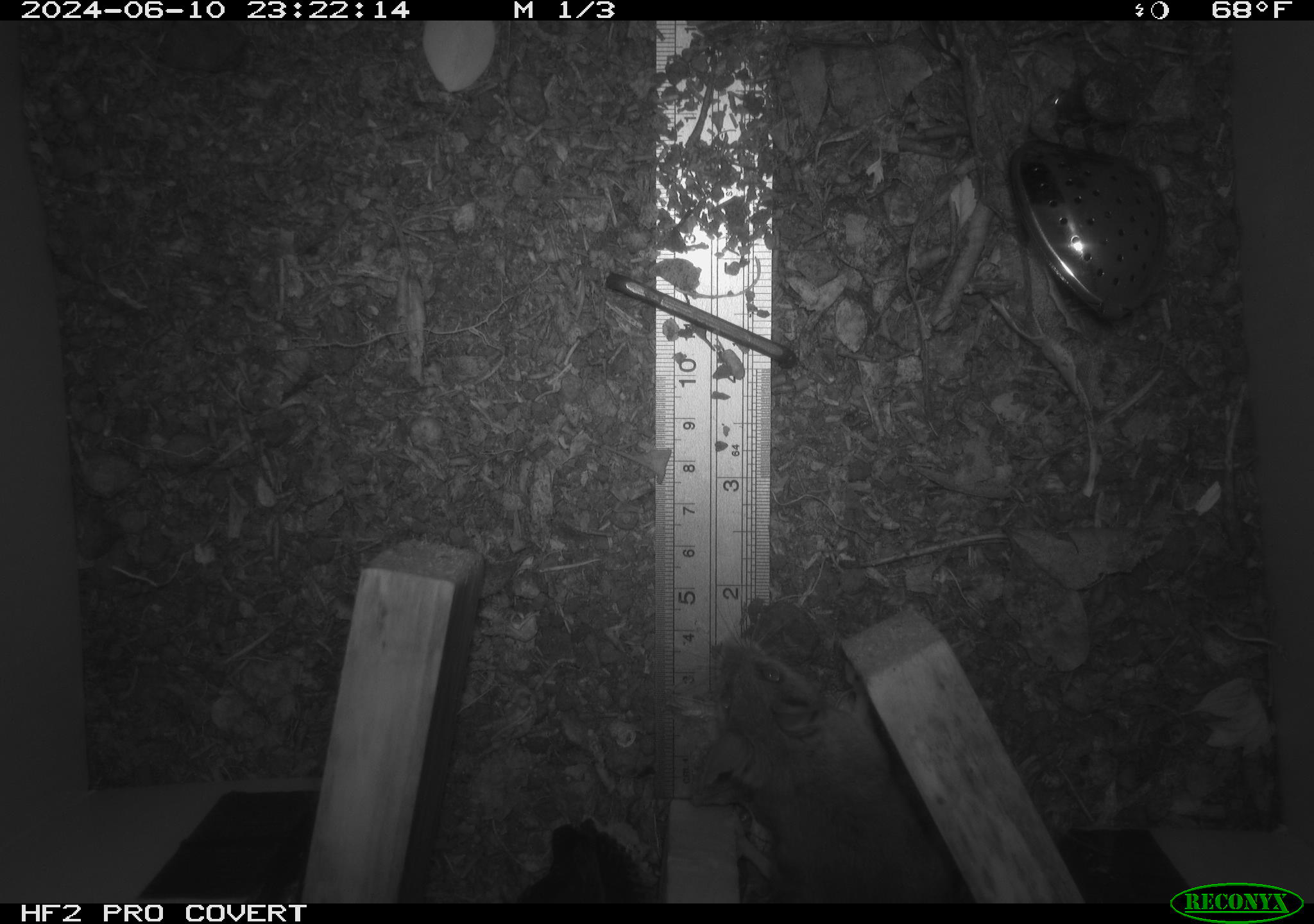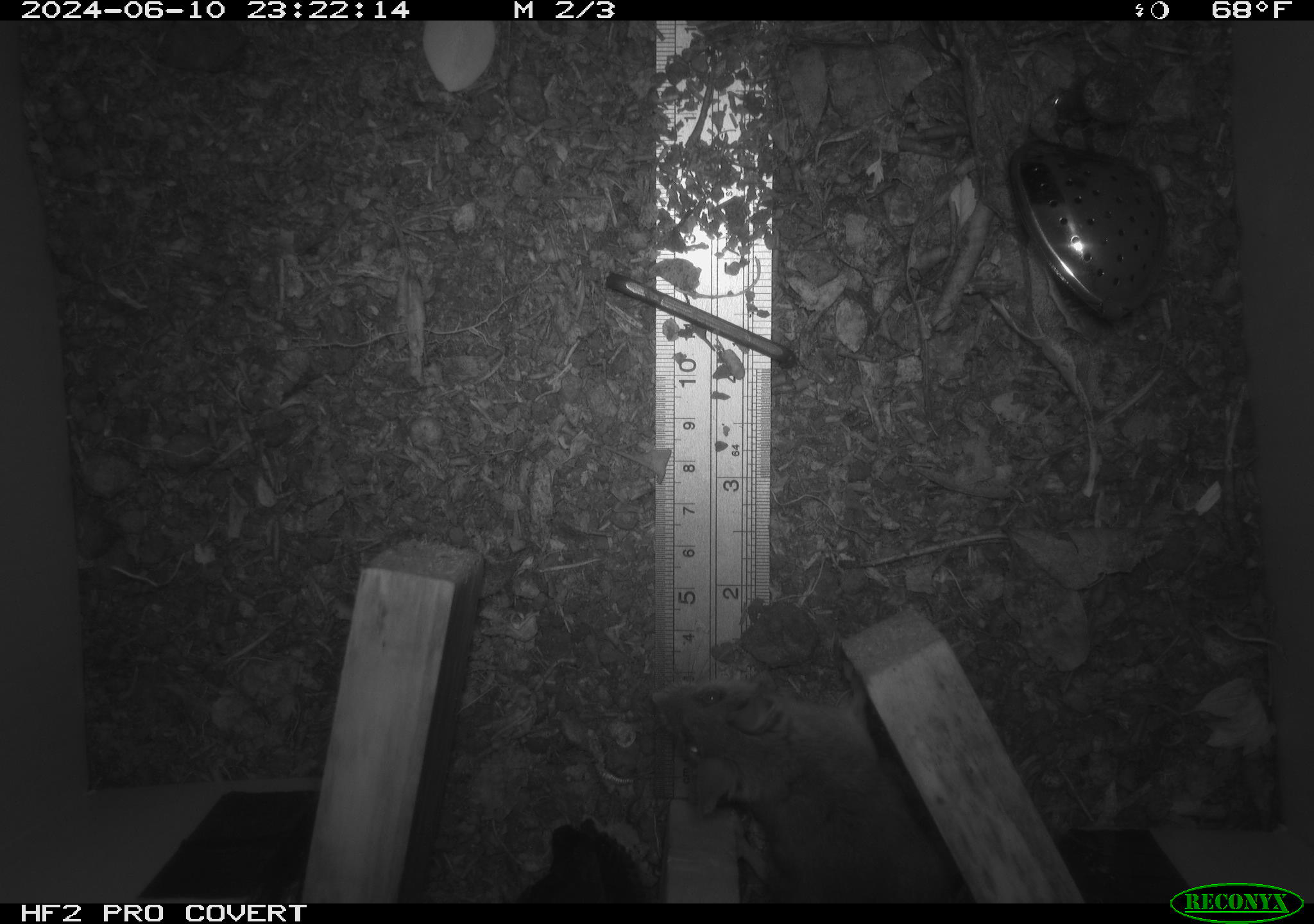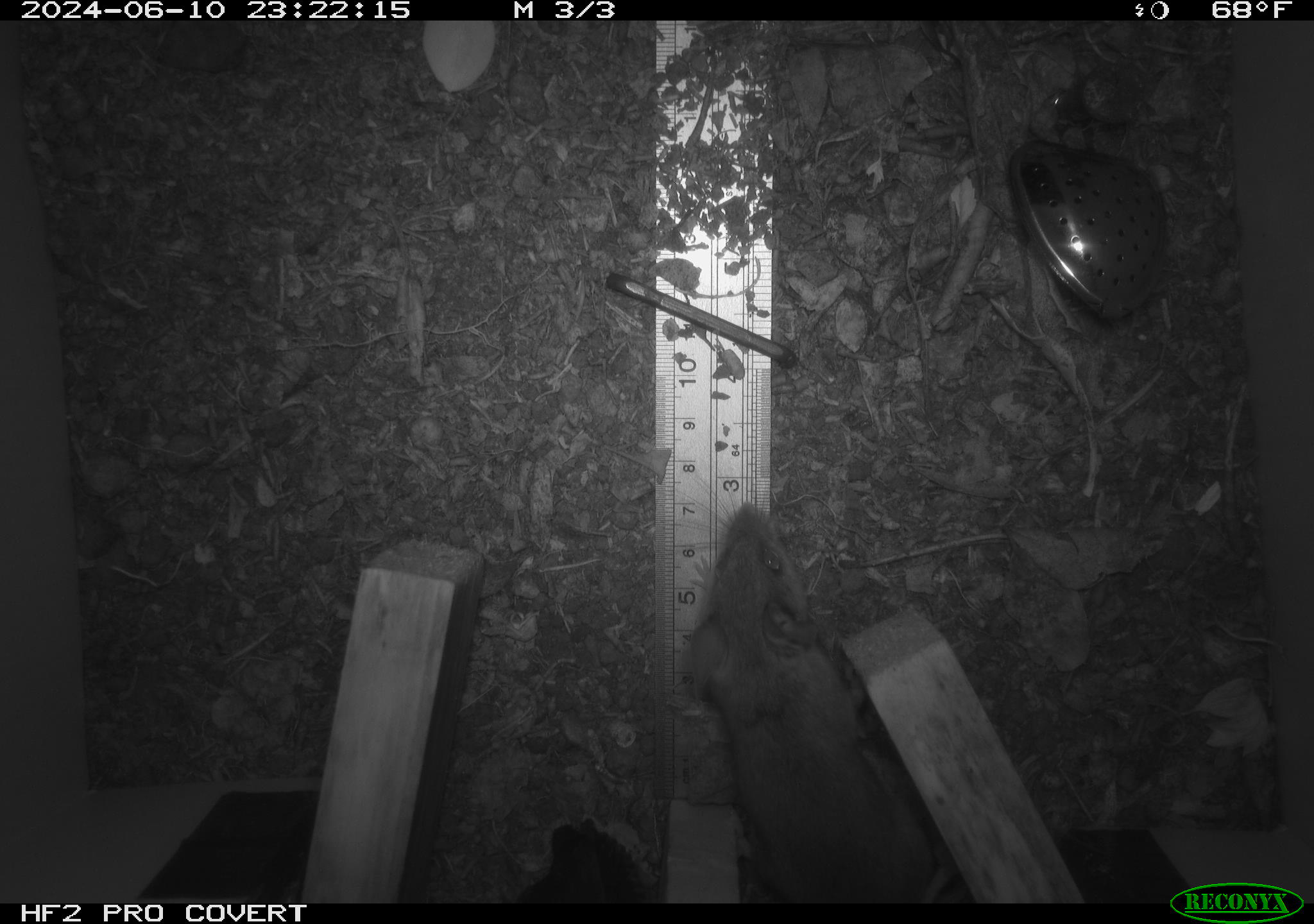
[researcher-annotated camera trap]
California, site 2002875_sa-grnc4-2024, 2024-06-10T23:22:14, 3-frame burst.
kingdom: Animalia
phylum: Chordata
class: Mammalia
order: Rodentia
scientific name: Rodentia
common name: rodent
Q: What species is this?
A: Rodent (Rodentia).